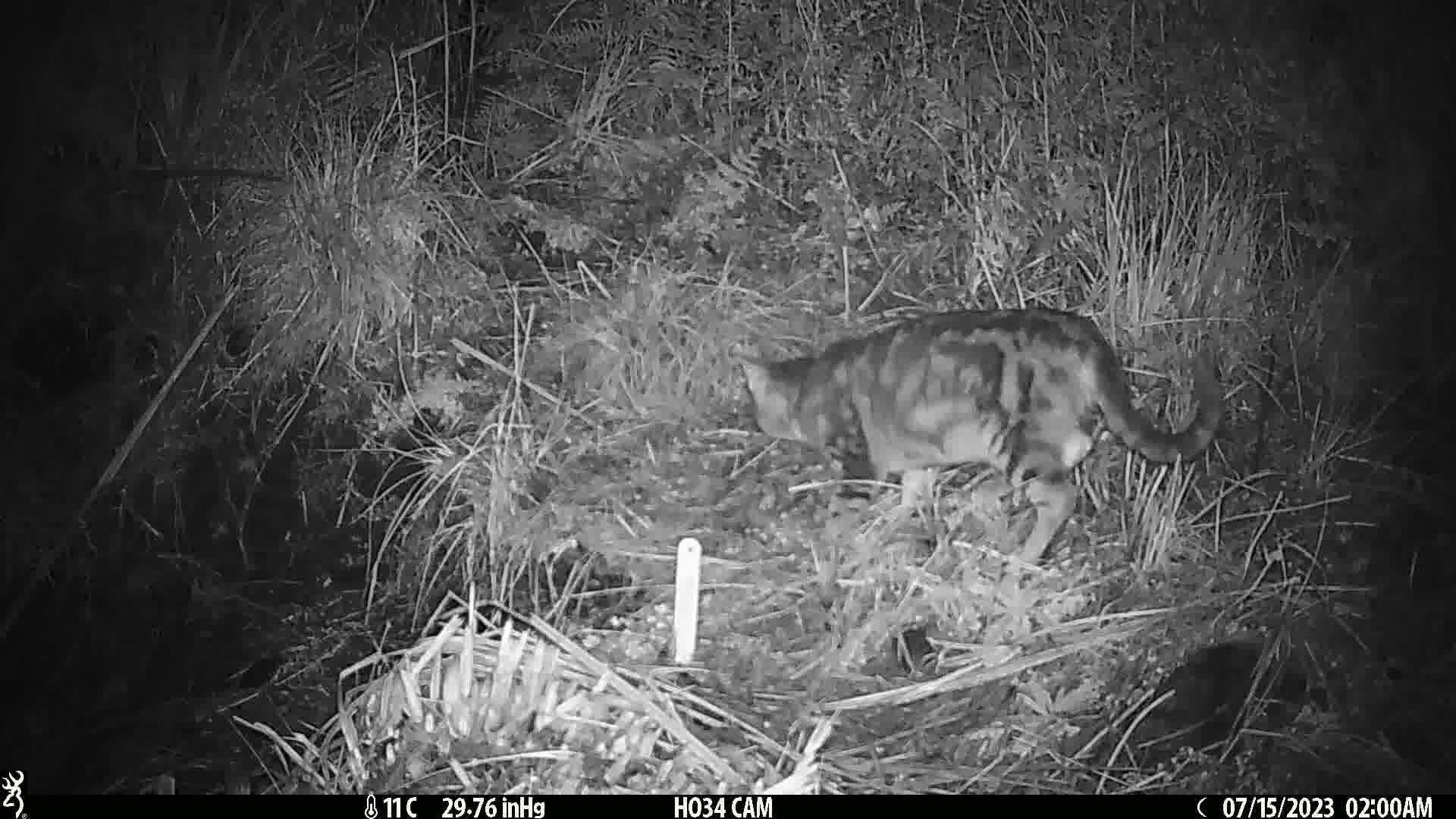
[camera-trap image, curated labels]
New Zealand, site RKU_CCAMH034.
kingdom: Animalia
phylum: Chordata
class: Mammalia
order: Carnivora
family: Felidae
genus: Felis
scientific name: Felis catus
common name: domestic cat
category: cat